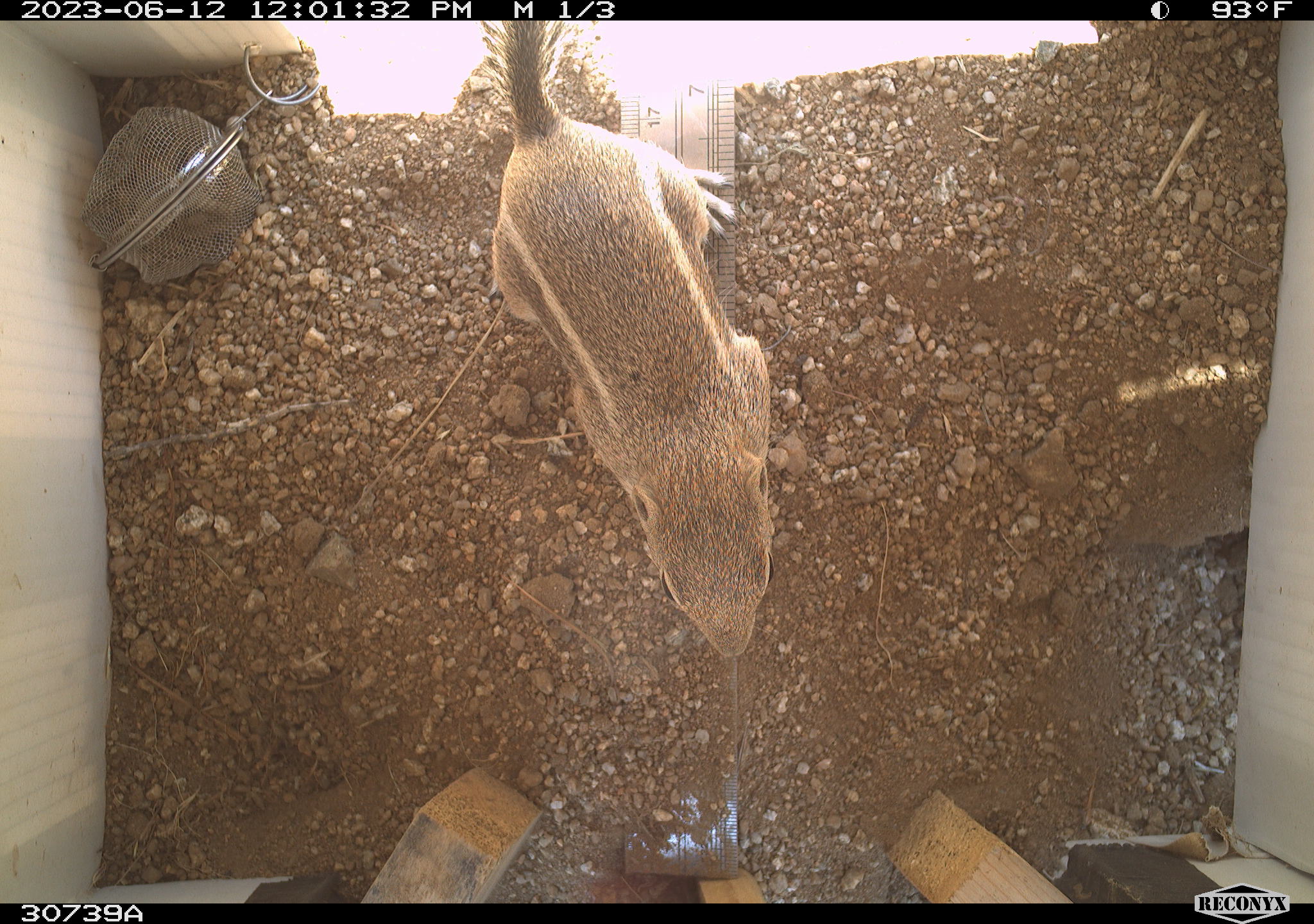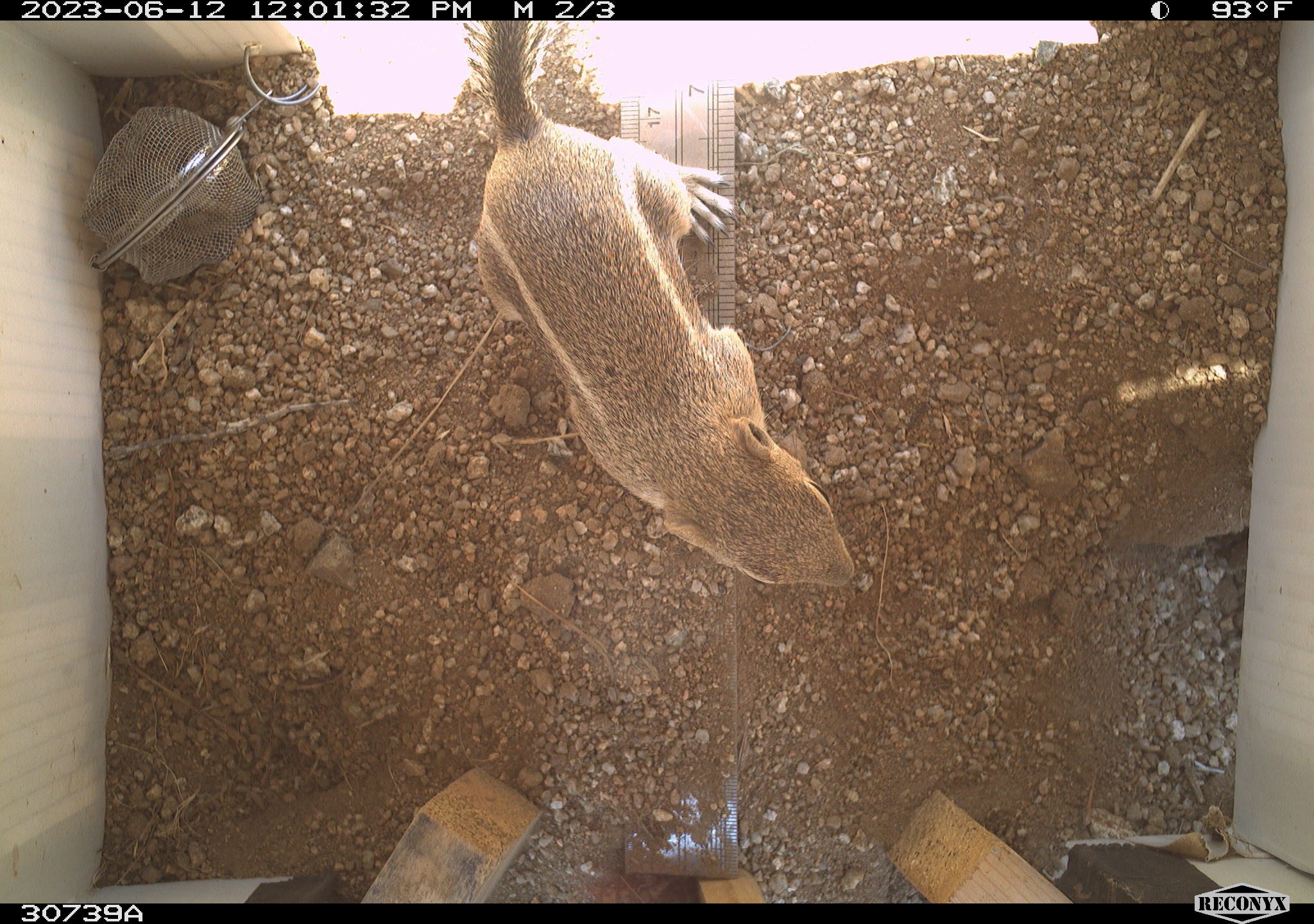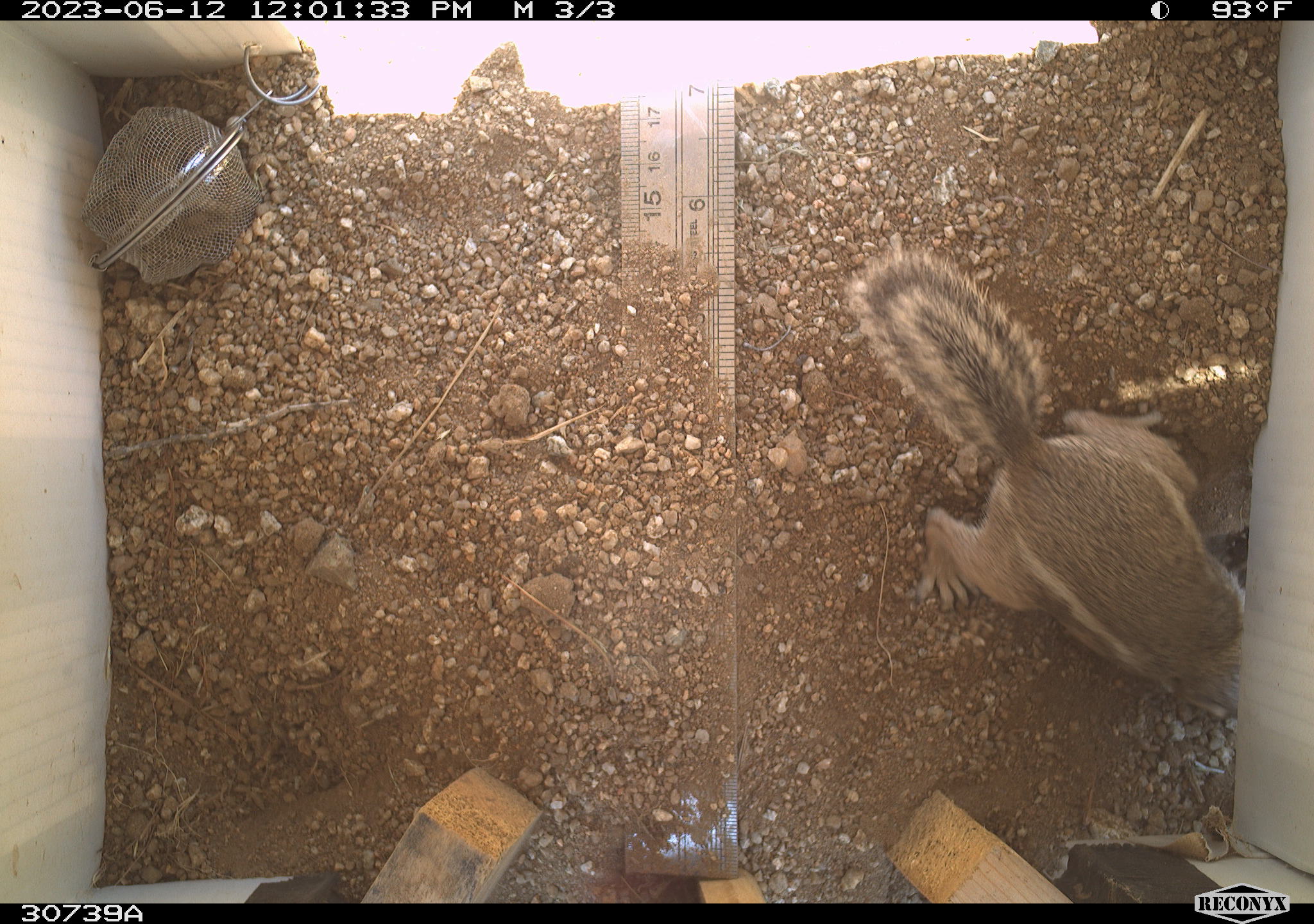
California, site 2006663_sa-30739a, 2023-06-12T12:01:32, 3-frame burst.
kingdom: Animalia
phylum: Chordata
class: Mammalia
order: Rodentia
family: Sciuridae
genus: Ammospermophilus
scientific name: Ammospermophilus leucurus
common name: white-tailed antelope squirrel